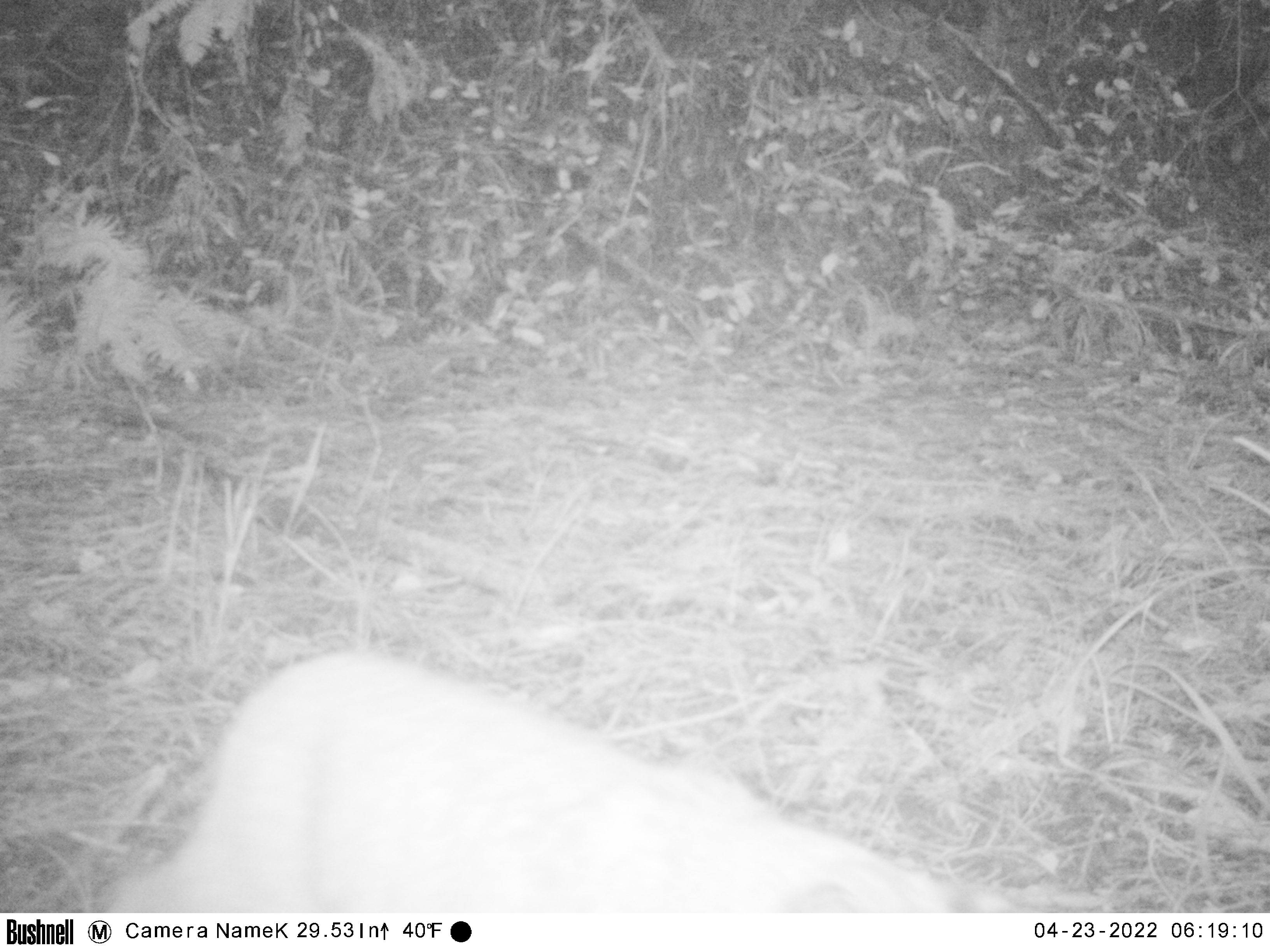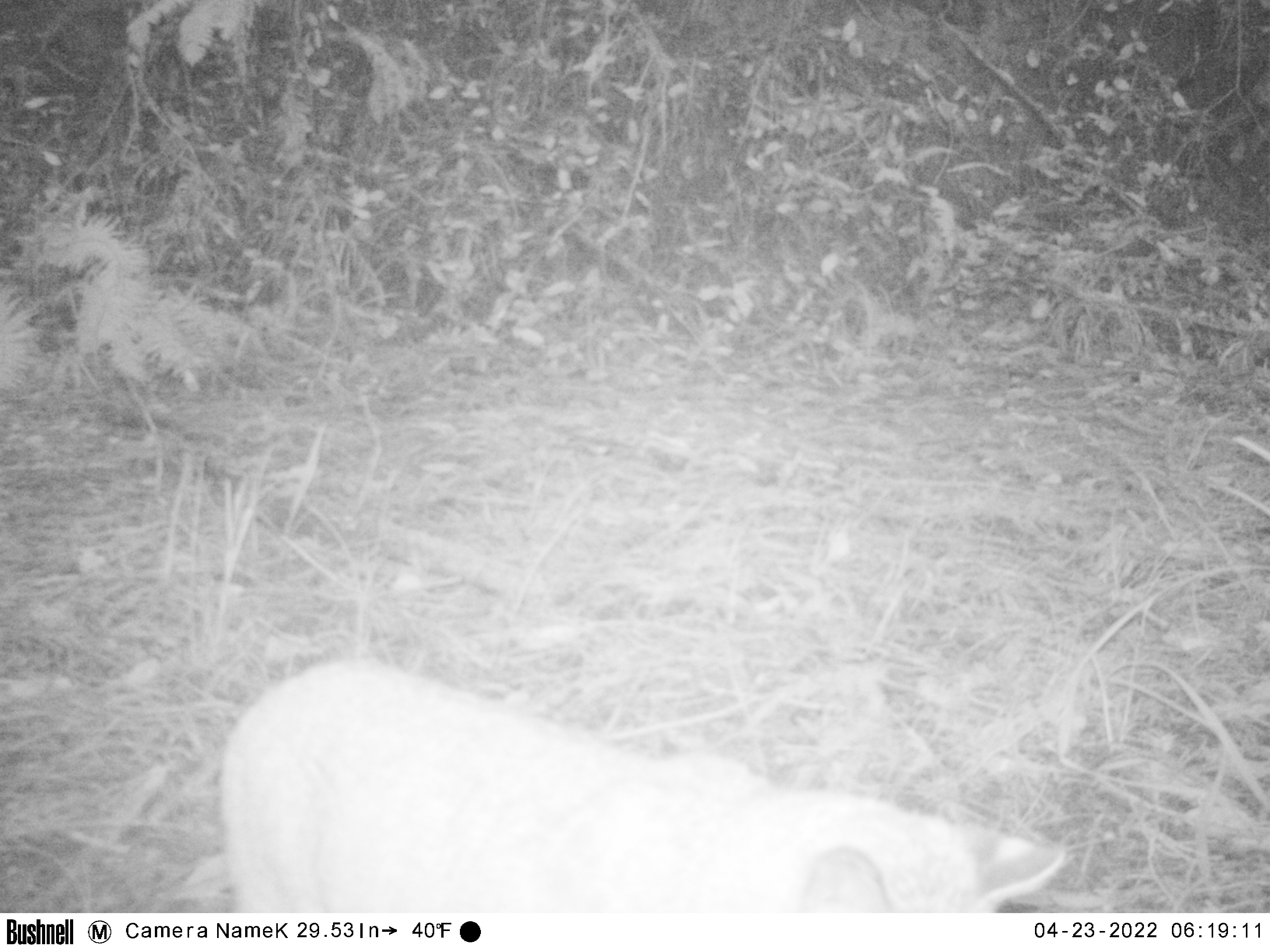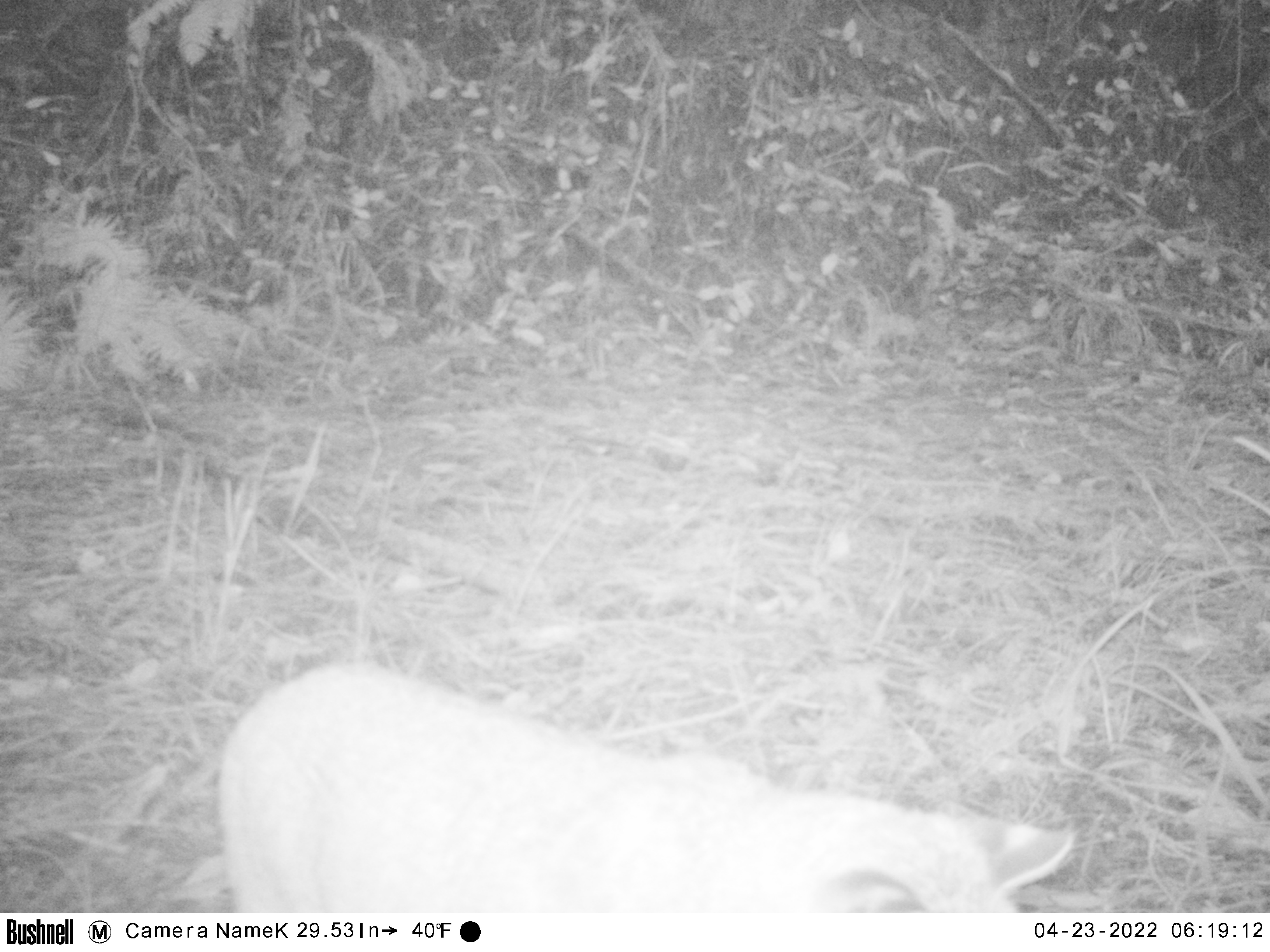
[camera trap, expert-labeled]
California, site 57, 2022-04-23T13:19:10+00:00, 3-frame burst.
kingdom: Animalia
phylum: Chordata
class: Mammalia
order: Carnivora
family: Felidae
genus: Lynx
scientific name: Lynx rufus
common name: bobcat